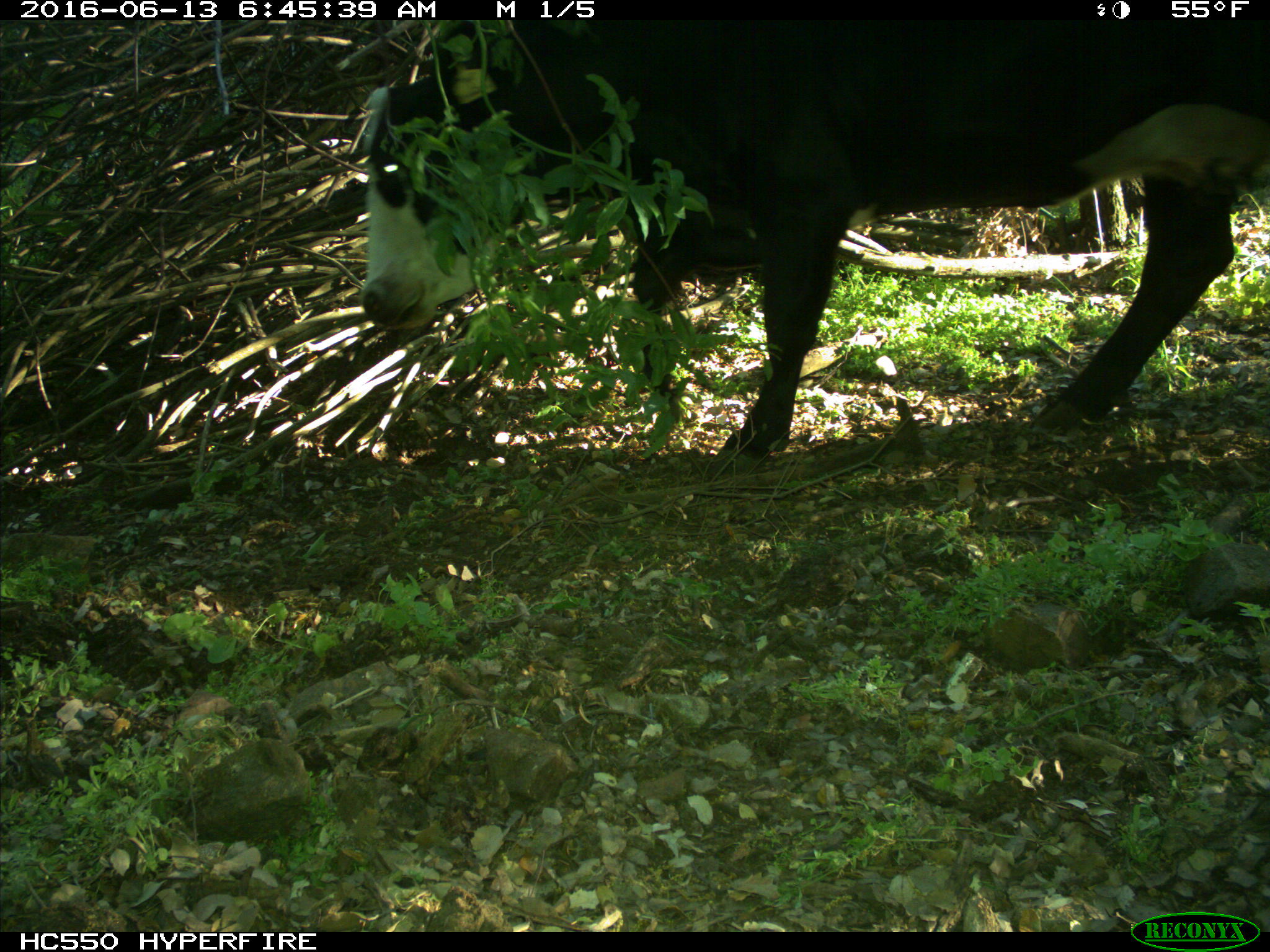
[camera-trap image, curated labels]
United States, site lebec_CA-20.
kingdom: Animalia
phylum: Chordata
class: Mammalia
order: Artiodactyla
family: Bovidae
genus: Bos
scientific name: Bos taurus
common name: domestic cow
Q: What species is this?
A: Bos taurus (domestic cow).